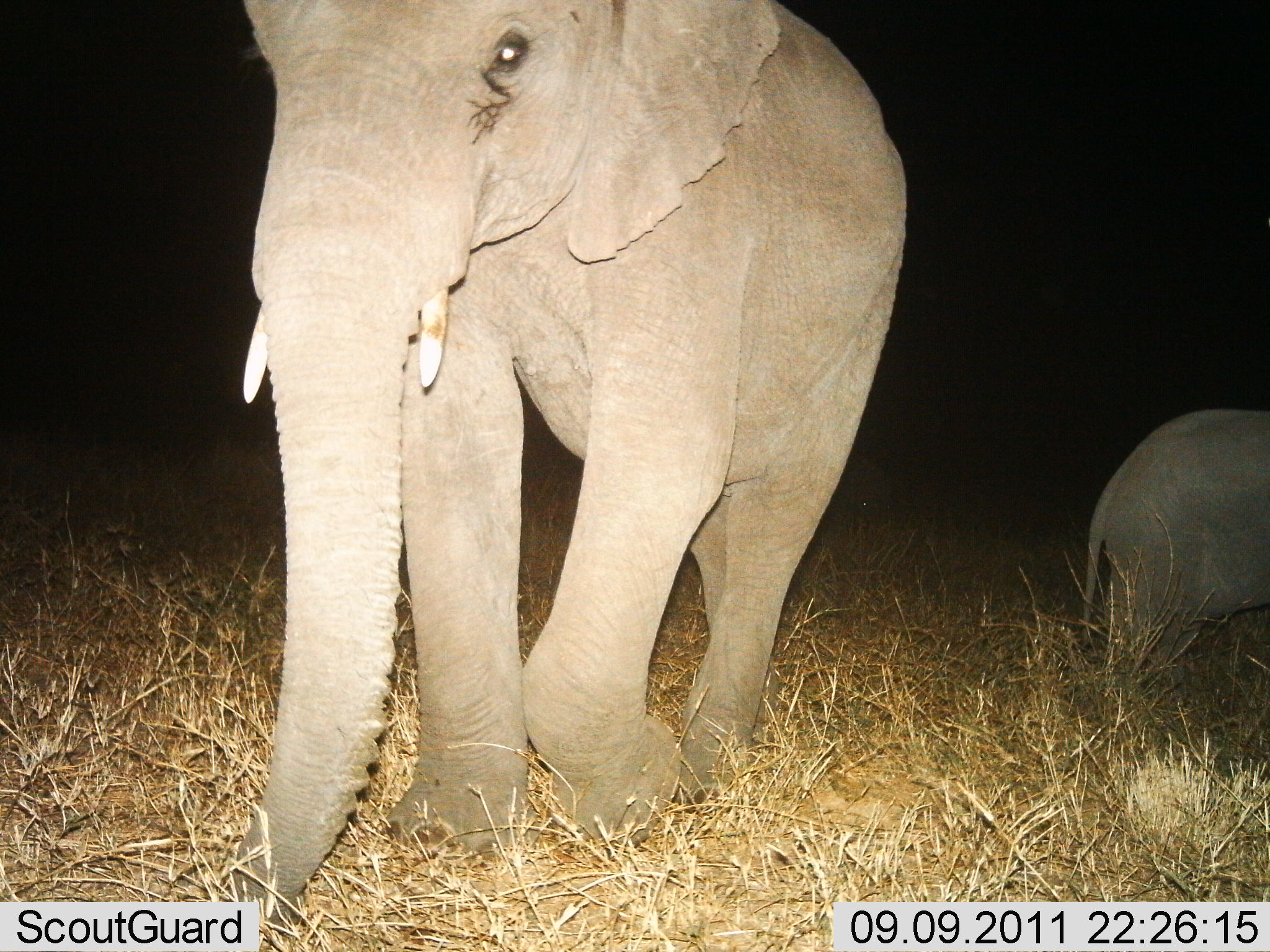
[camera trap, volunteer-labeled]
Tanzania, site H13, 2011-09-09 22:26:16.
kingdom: Animalia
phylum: Chordata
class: Mammalia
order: Proboscidea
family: Elephantidae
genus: Loxodonta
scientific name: Loxodonta africana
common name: african bush elephant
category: elephant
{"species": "elephant (african bush elephant) (Loxodonta africana)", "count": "2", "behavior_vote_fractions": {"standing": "69%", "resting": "0%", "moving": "46%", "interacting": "0%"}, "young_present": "69%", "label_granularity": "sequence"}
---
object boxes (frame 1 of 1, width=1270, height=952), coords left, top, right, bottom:
animal: 220, 0, 904, 952; 1080, 408, 1270, 697